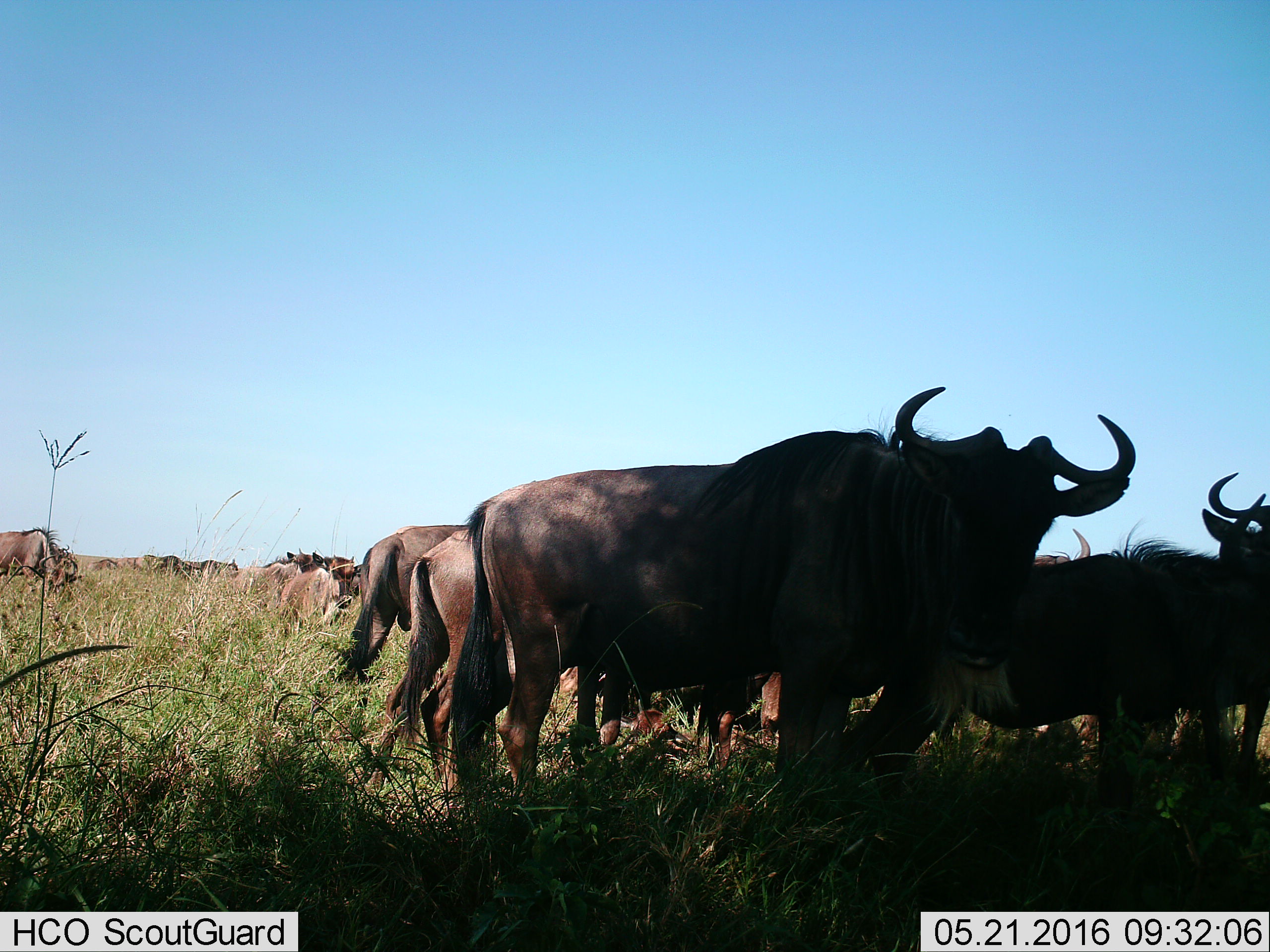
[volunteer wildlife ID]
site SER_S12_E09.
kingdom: Animalia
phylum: Chordata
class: Mammalia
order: Artiodactyla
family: Bovidae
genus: Connochaetes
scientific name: Connochaetes taurinus taurinus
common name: blue wildebeest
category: wildebeestblue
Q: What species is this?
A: Wildebeestblue (blue wildebeest) (Connochaetes taurinus taurinus).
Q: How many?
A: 11-50.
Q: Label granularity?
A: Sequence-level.